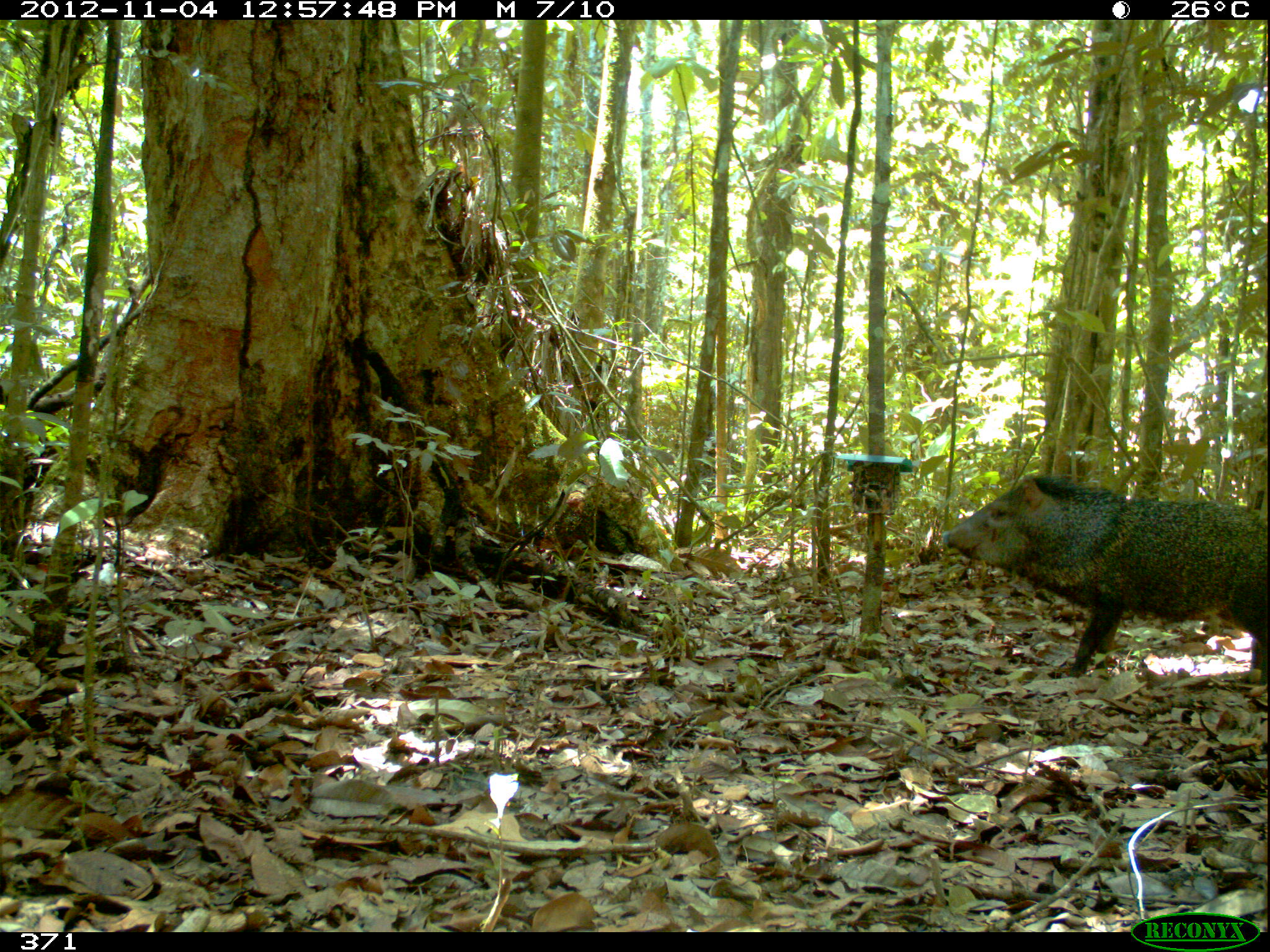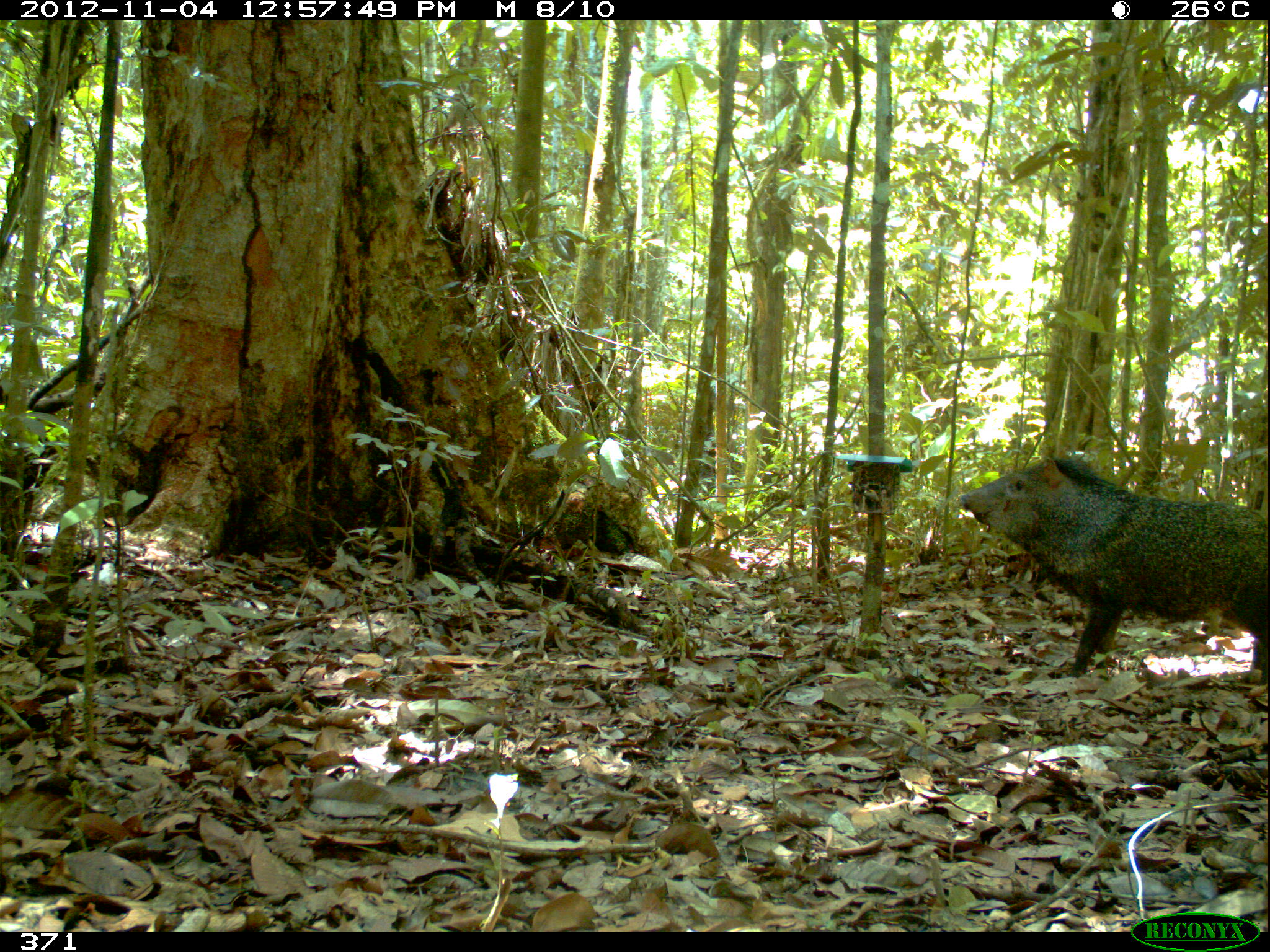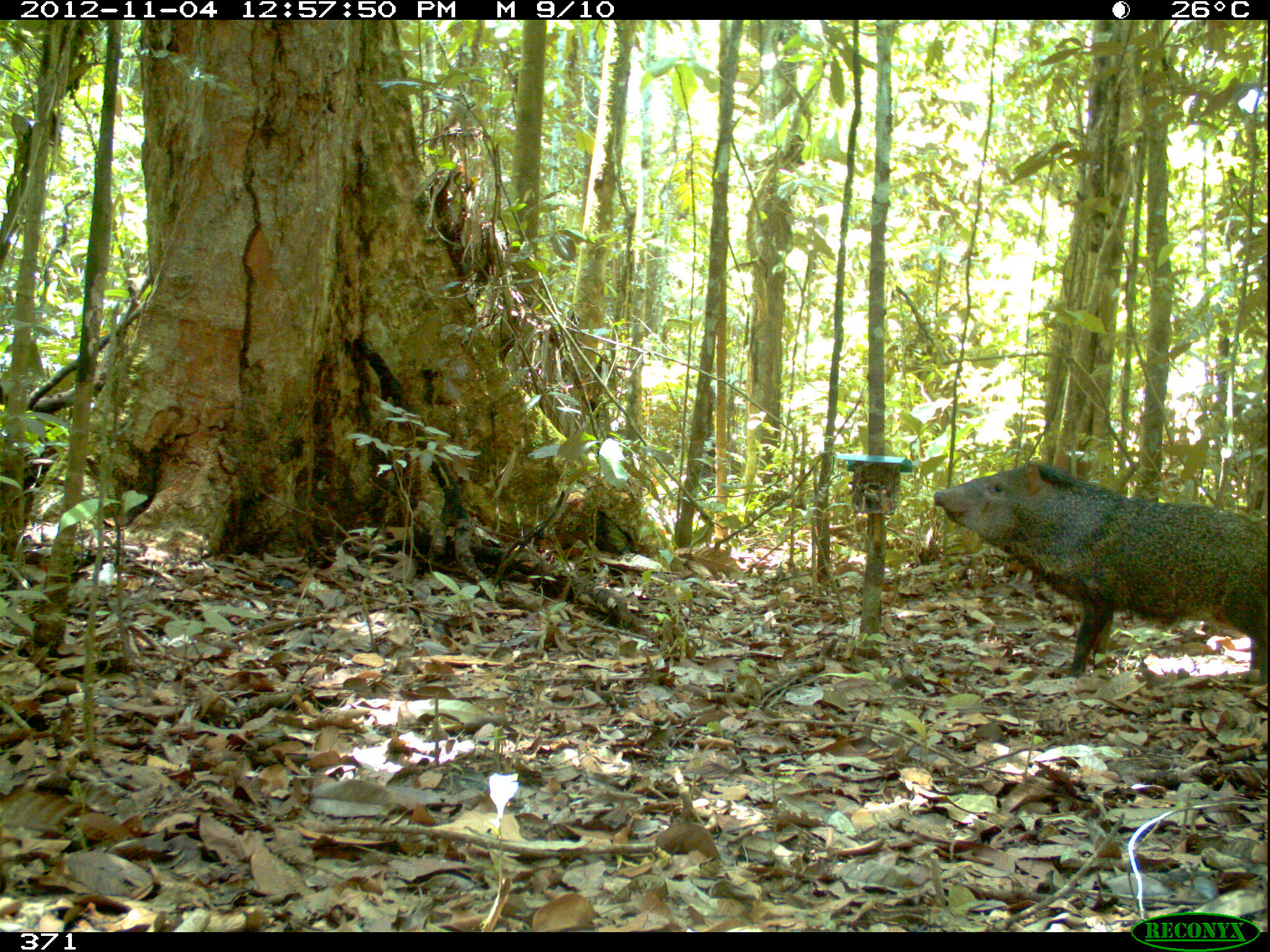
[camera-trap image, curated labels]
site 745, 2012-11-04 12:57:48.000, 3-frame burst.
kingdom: Animalia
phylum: Chordata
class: Mammalia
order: Artiodactyla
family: Tayassuidae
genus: Pecari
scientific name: Pecari tajacu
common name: collared peccary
Pecari tajacu (collared peccary).